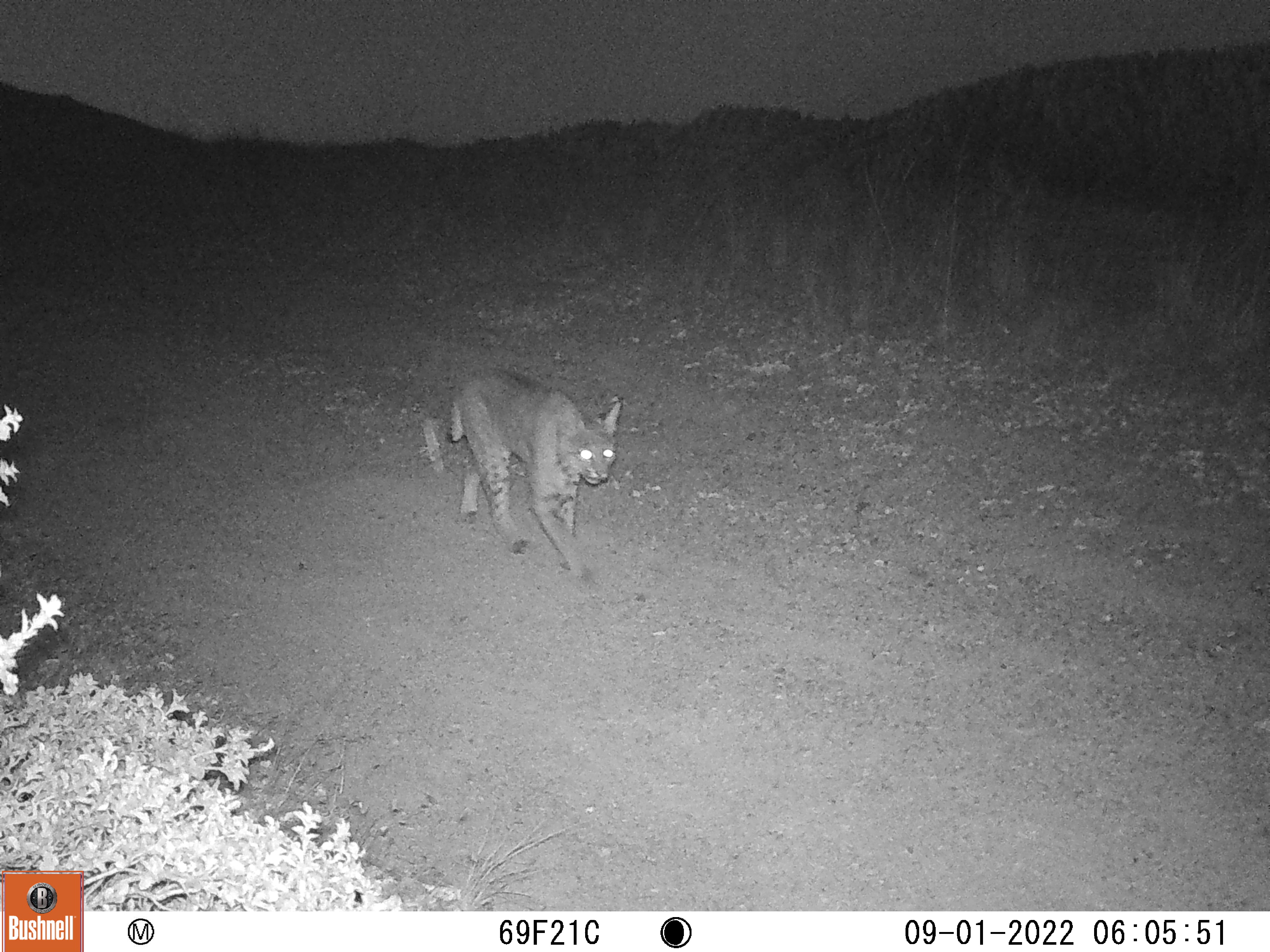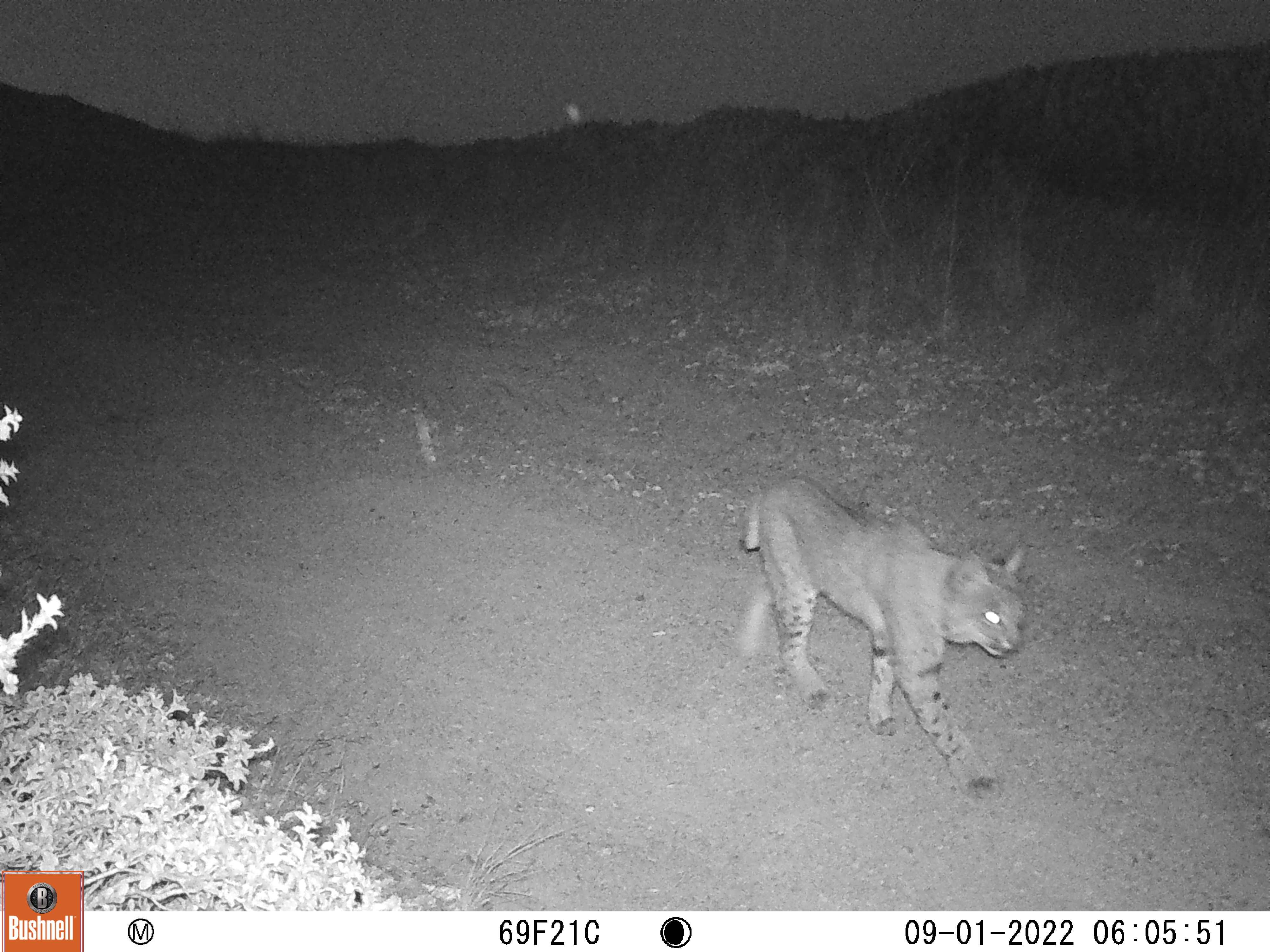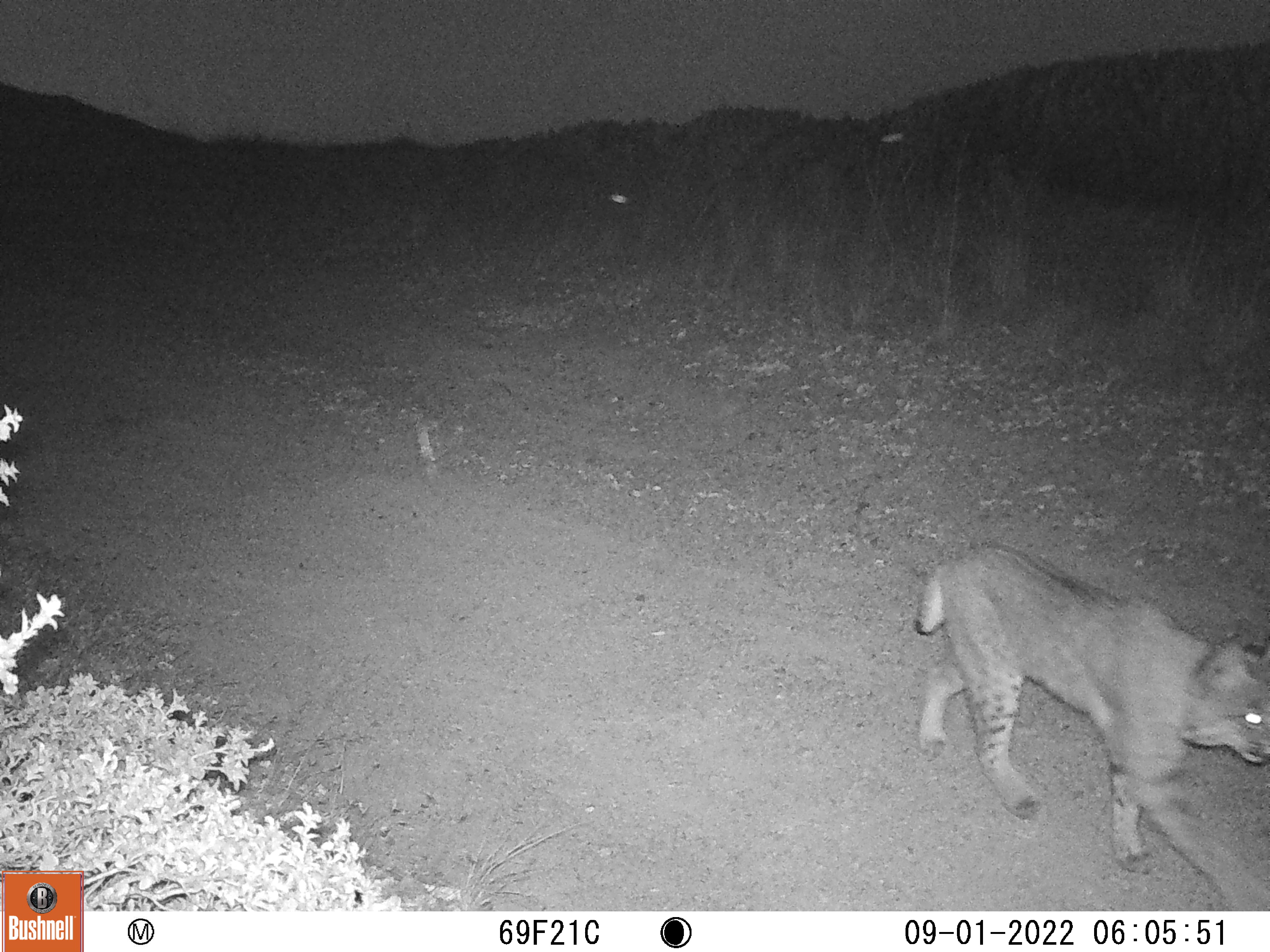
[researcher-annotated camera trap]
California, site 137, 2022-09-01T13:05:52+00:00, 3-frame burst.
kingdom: Animalia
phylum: Chordata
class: Mammalia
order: Carnivora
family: Felidae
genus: Lynx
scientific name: Lynx rufus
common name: bobcat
Bobcat (Lynx rufus).